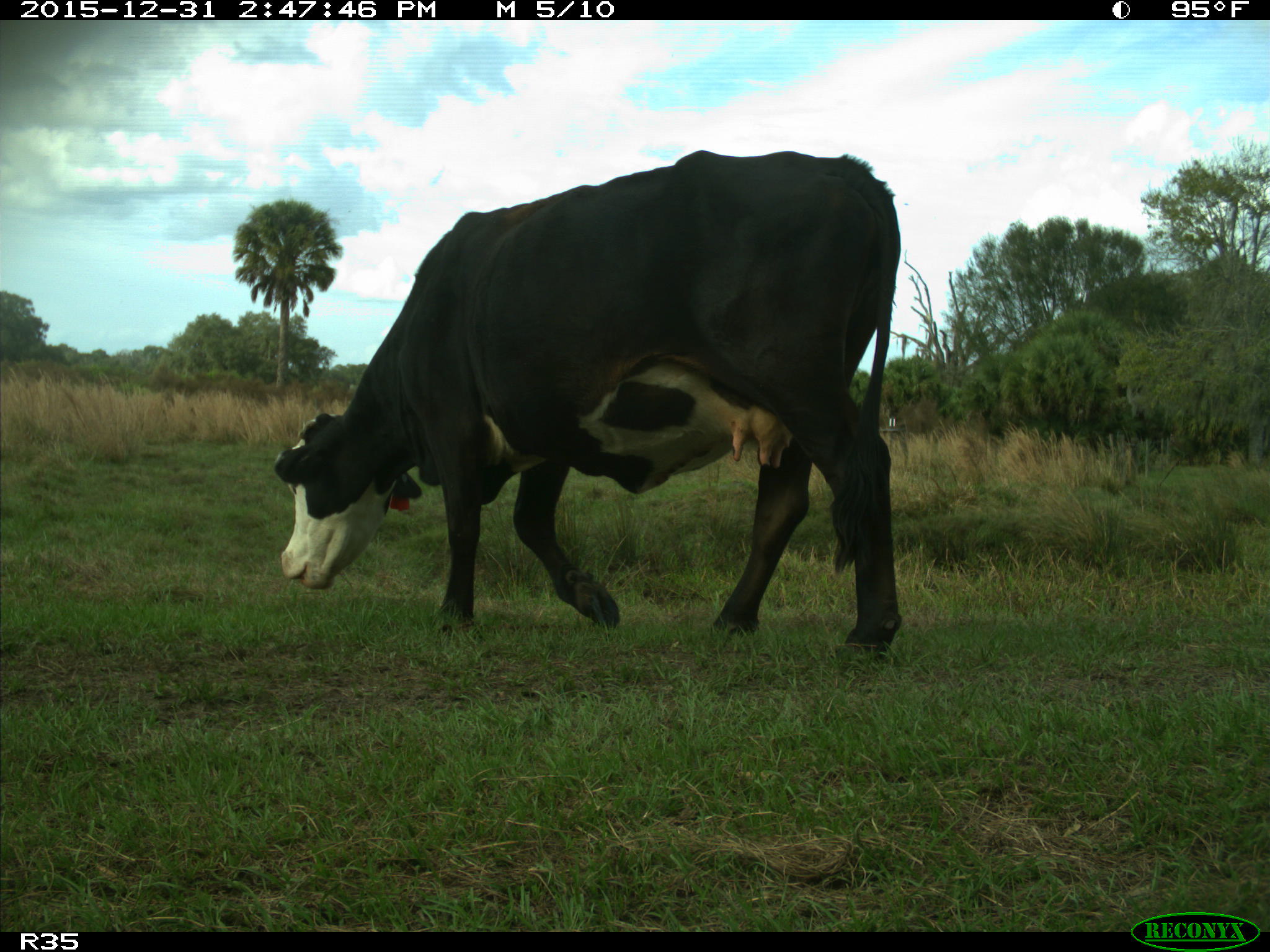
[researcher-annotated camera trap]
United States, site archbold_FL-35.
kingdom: Animalia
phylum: Chordata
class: Mammalia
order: Artiodactyla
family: Bovidae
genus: Bos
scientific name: Bos taurus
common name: domestic cow